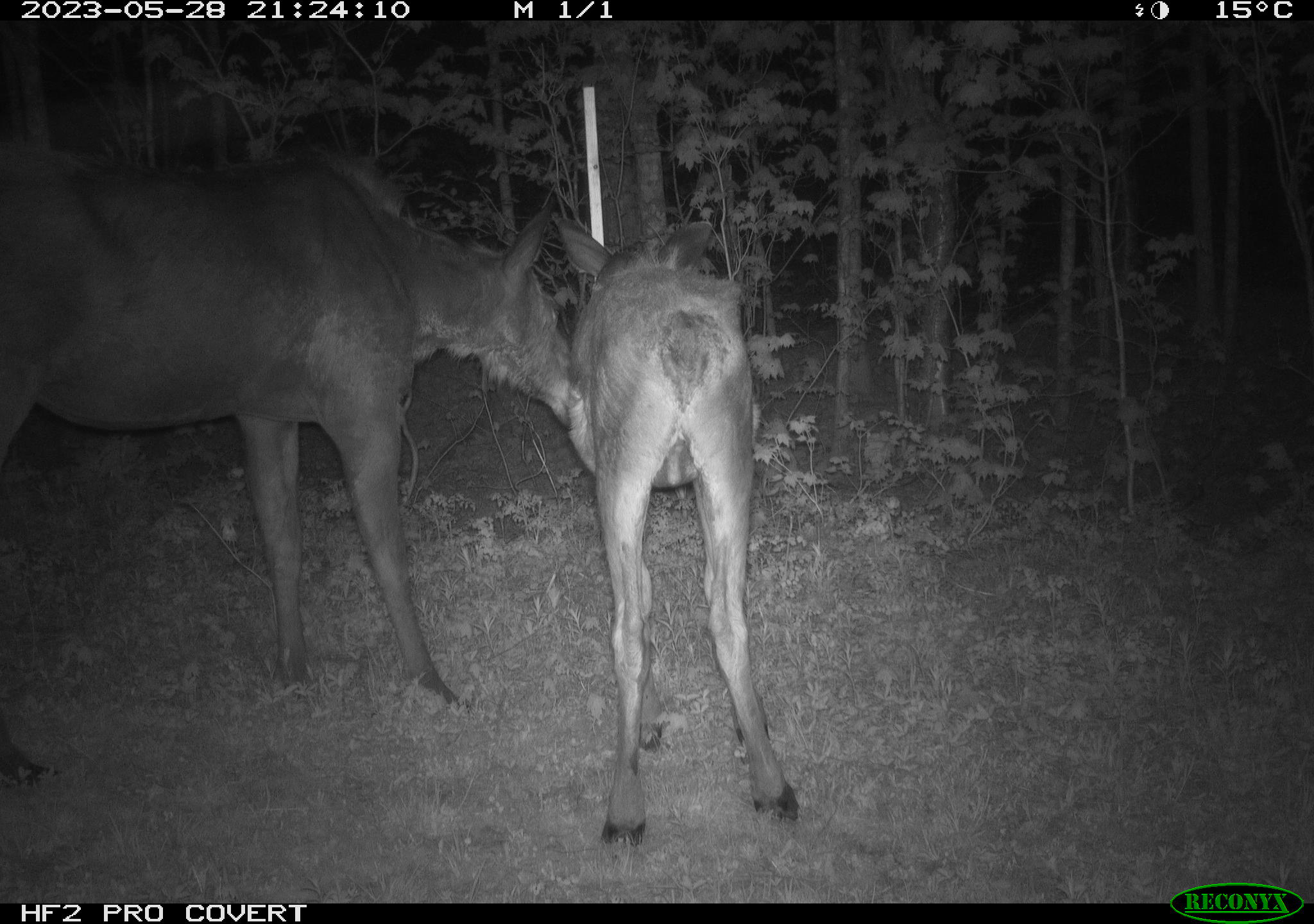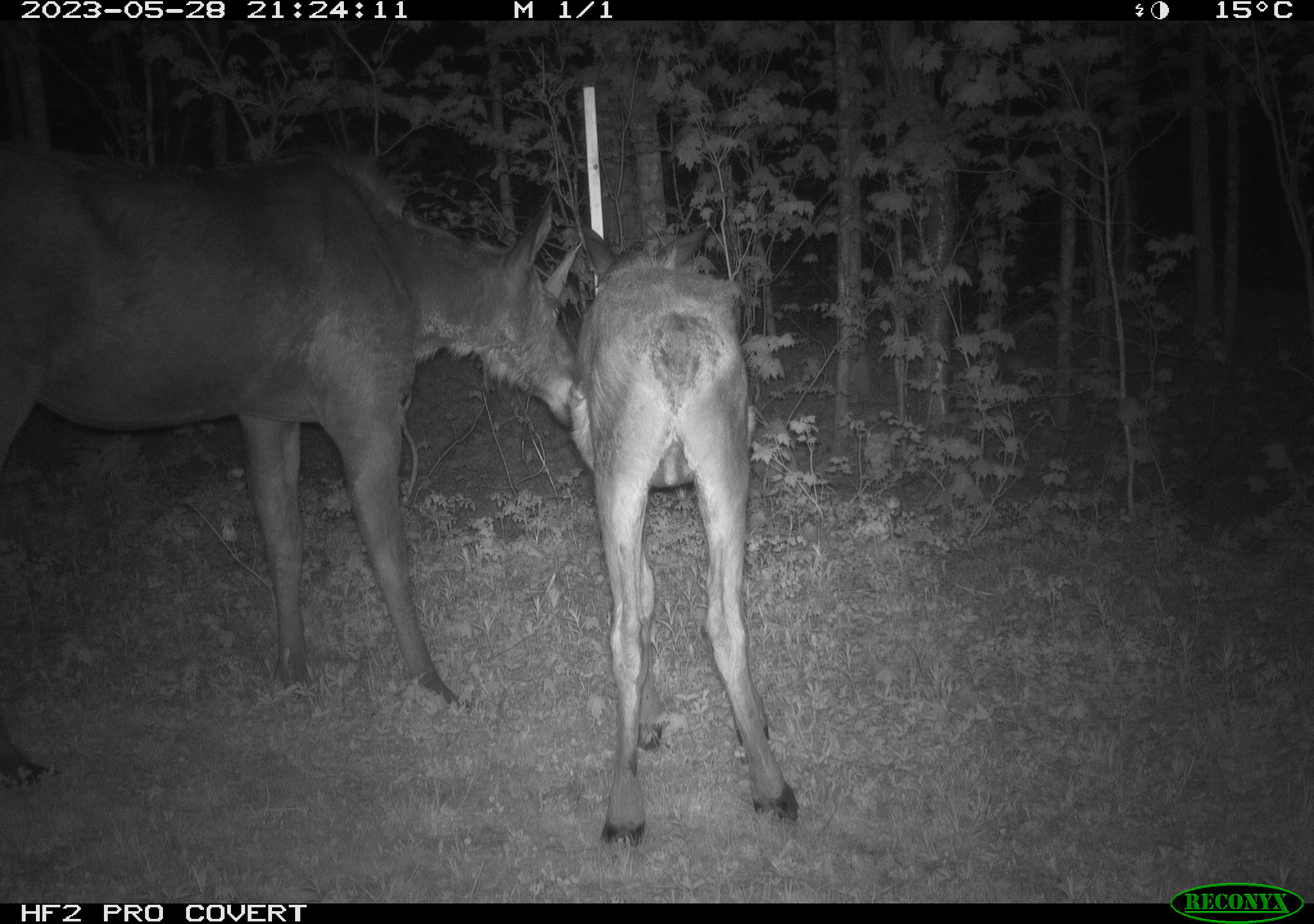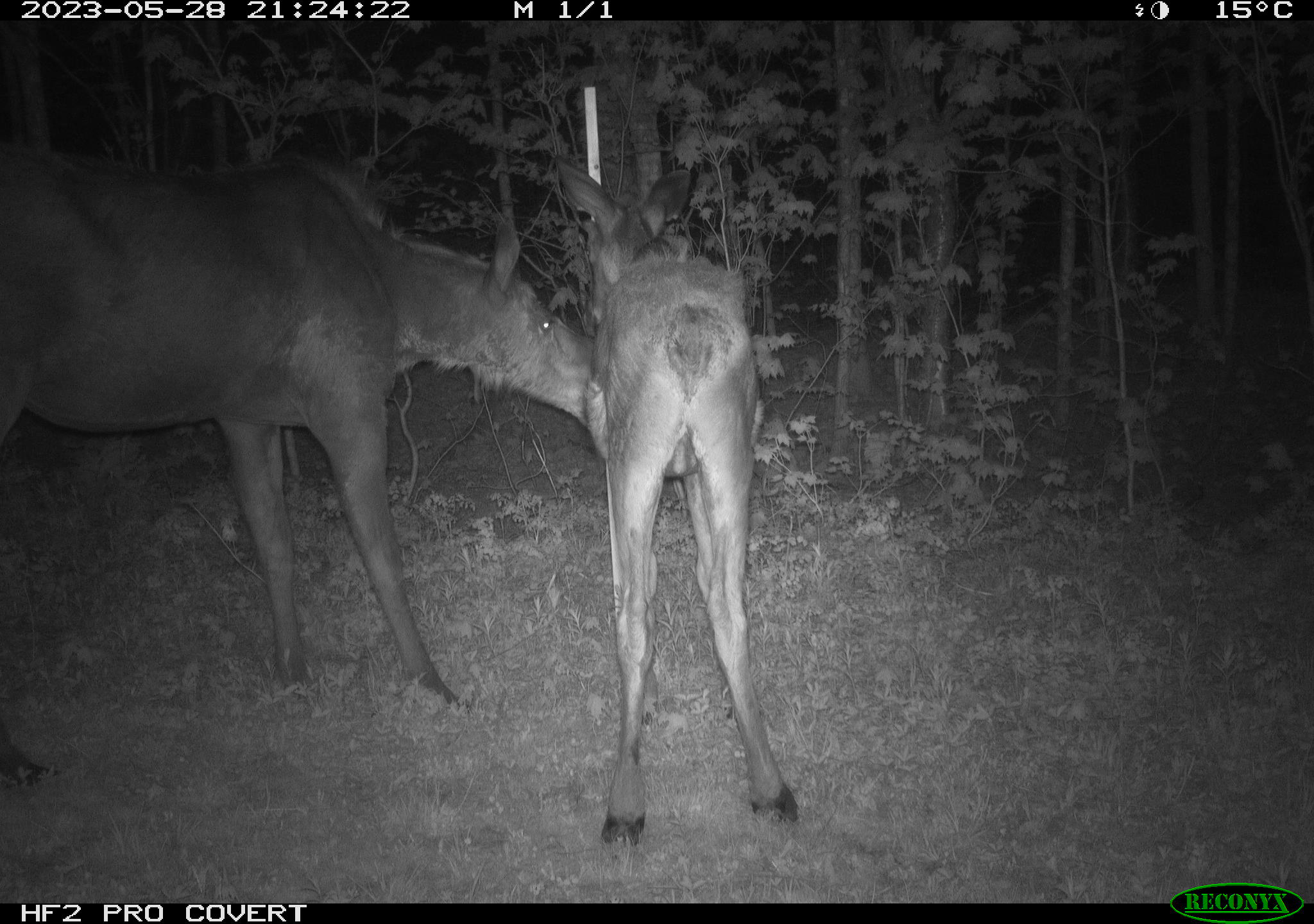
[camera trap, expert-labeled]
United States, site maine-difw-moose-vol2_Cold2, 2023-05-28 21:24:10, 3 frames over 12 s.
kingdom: Animalia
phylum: Chordata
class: Mammalia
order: Artiodactyla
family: Cervidae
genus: Alces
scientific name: Alces alces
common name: moose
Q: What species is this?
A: Moose (Alces alces).